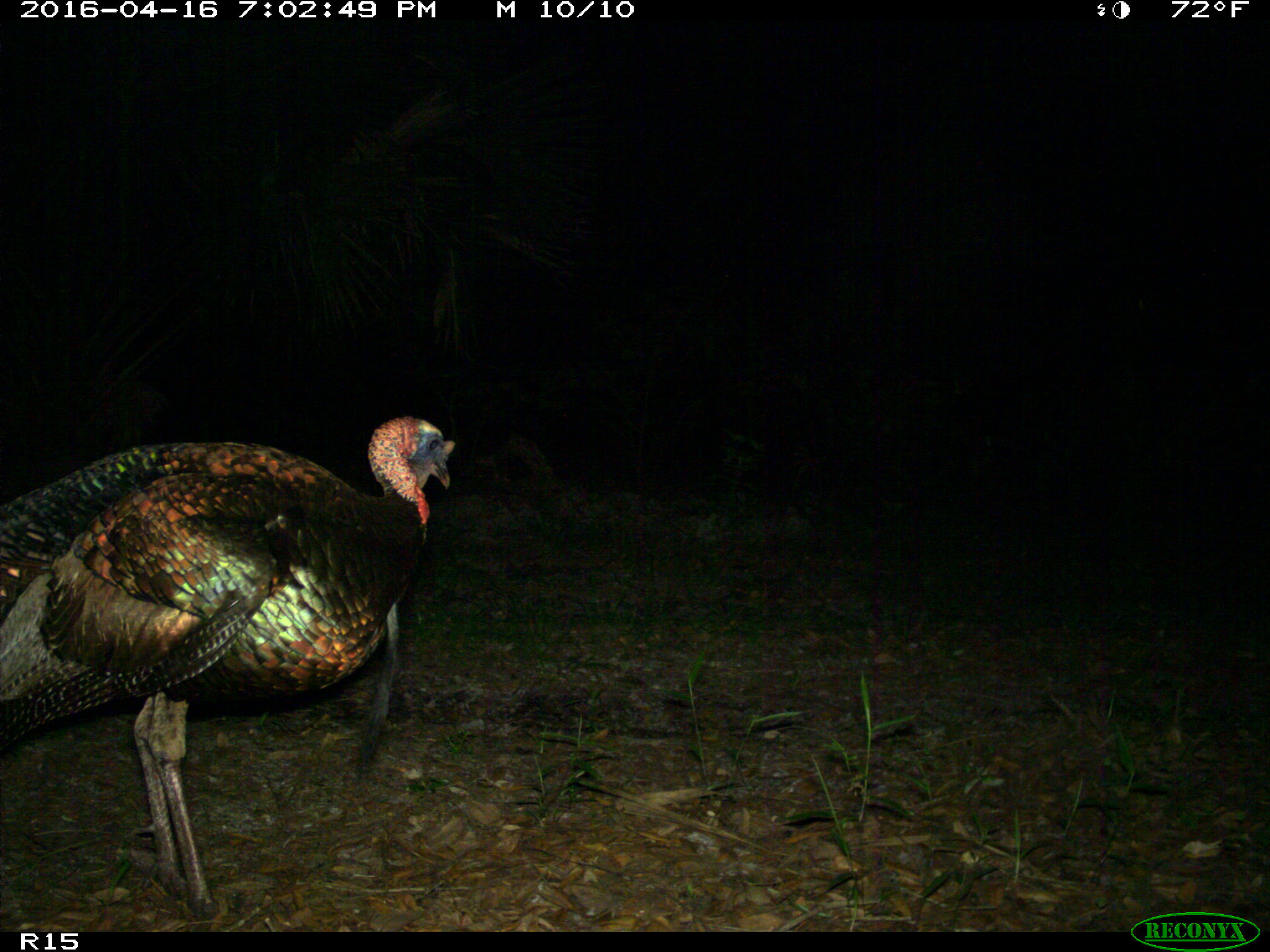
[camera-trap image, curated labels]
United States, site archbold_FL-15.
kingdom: Animalia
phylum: Chordata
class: Aves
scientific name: Aves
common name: birds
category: unidentified bird